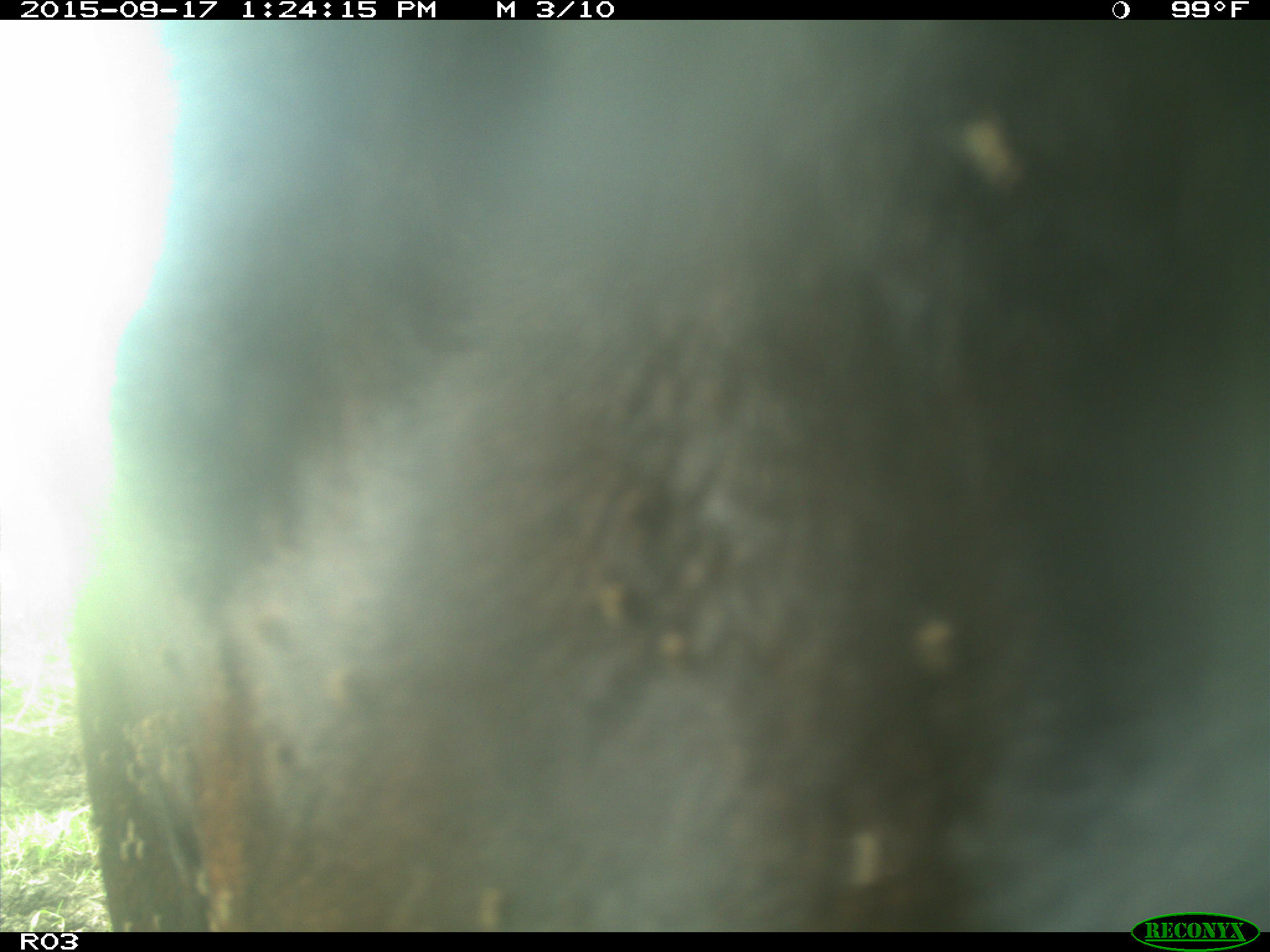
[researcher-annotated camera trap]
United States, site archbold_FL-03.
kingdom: Animalia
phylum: Chordata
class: Mammalia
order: Artiodactyla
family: Bovidae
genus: Bos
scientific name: Bos taurus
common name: domestic cow